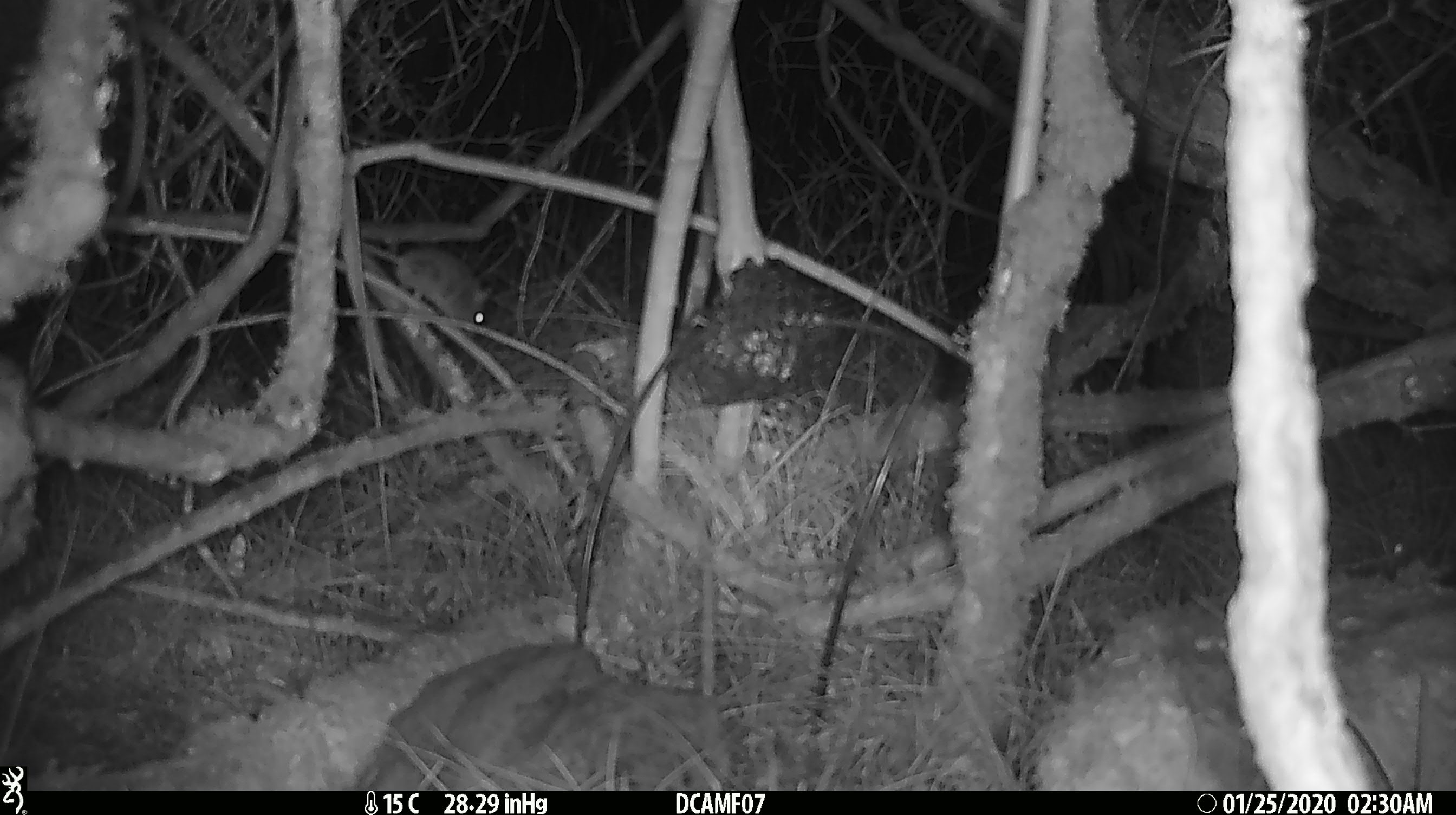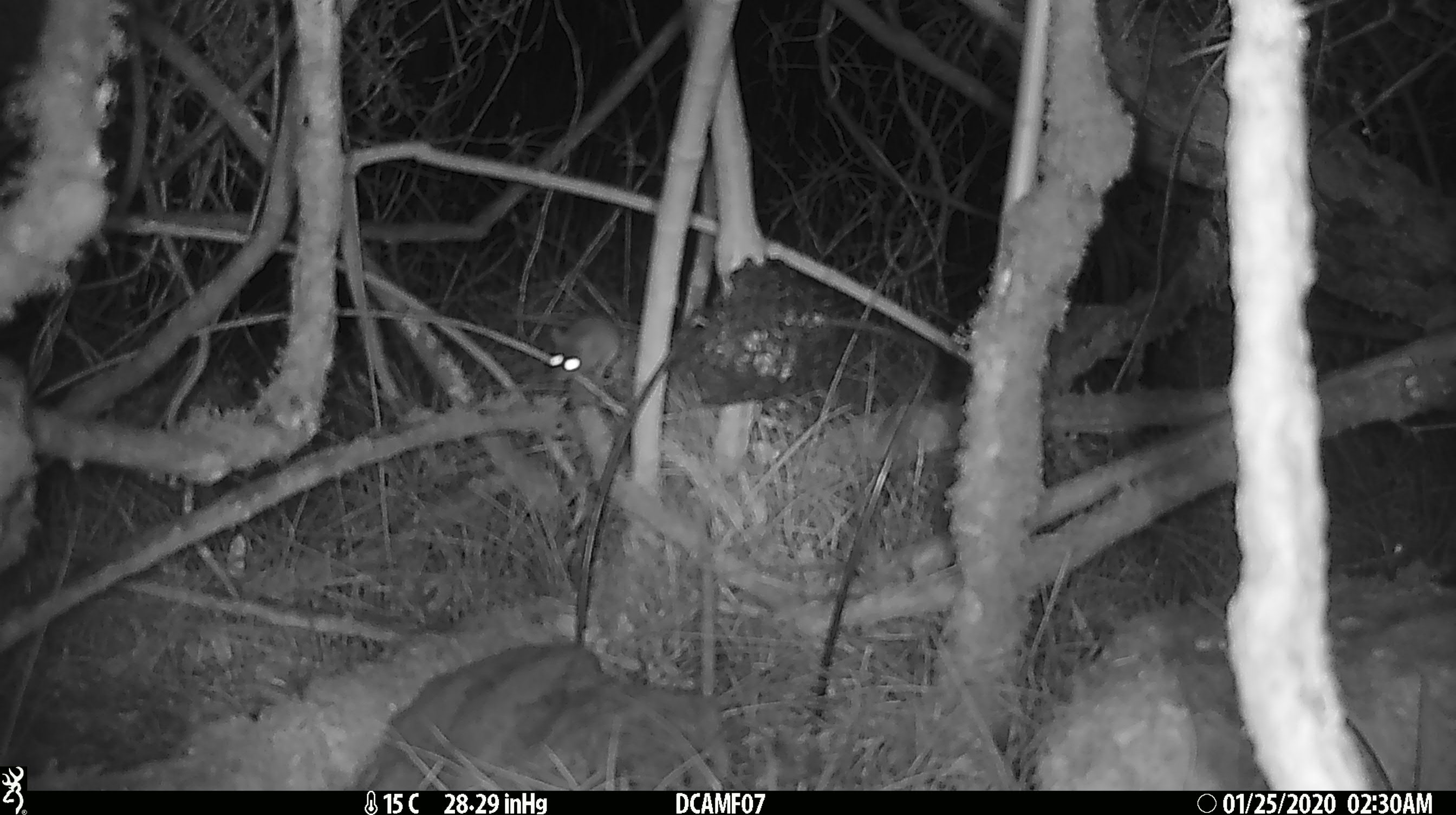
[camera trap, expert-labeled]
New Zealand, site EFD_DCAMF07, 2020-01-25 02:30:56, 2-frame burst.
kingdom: Animalia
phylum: Chordata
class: Mammalia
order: Rodentia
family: Muridae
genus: Mus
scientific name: Mus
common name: mouse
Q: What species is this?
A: Mouse (Mus).